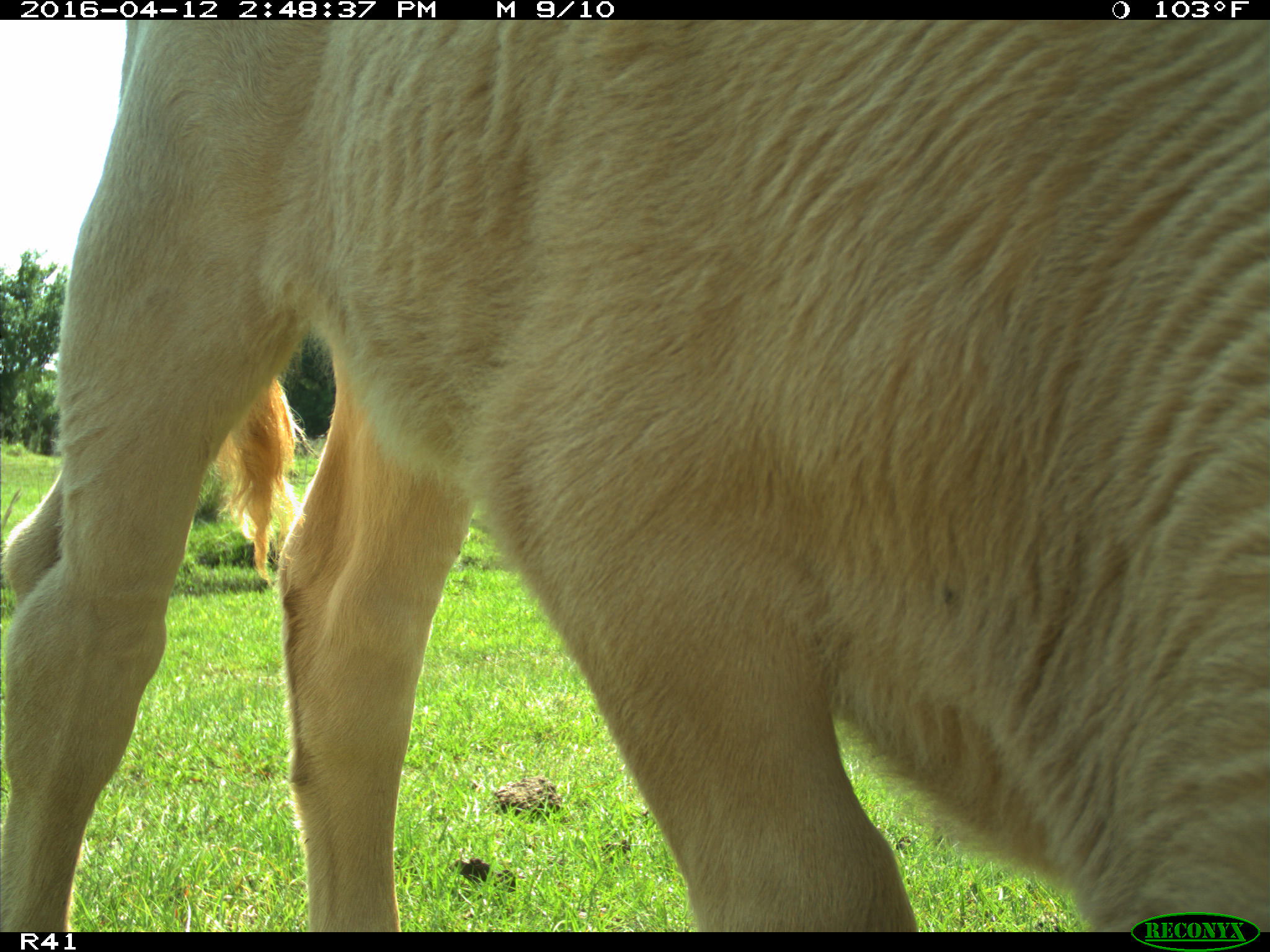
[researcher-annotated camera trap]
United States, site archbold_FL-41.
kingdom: Animalia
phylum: Chordata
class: Mammalia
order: Artiodactyla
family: Bovidae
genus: Bos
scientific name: Bos taurus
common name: domestic cow